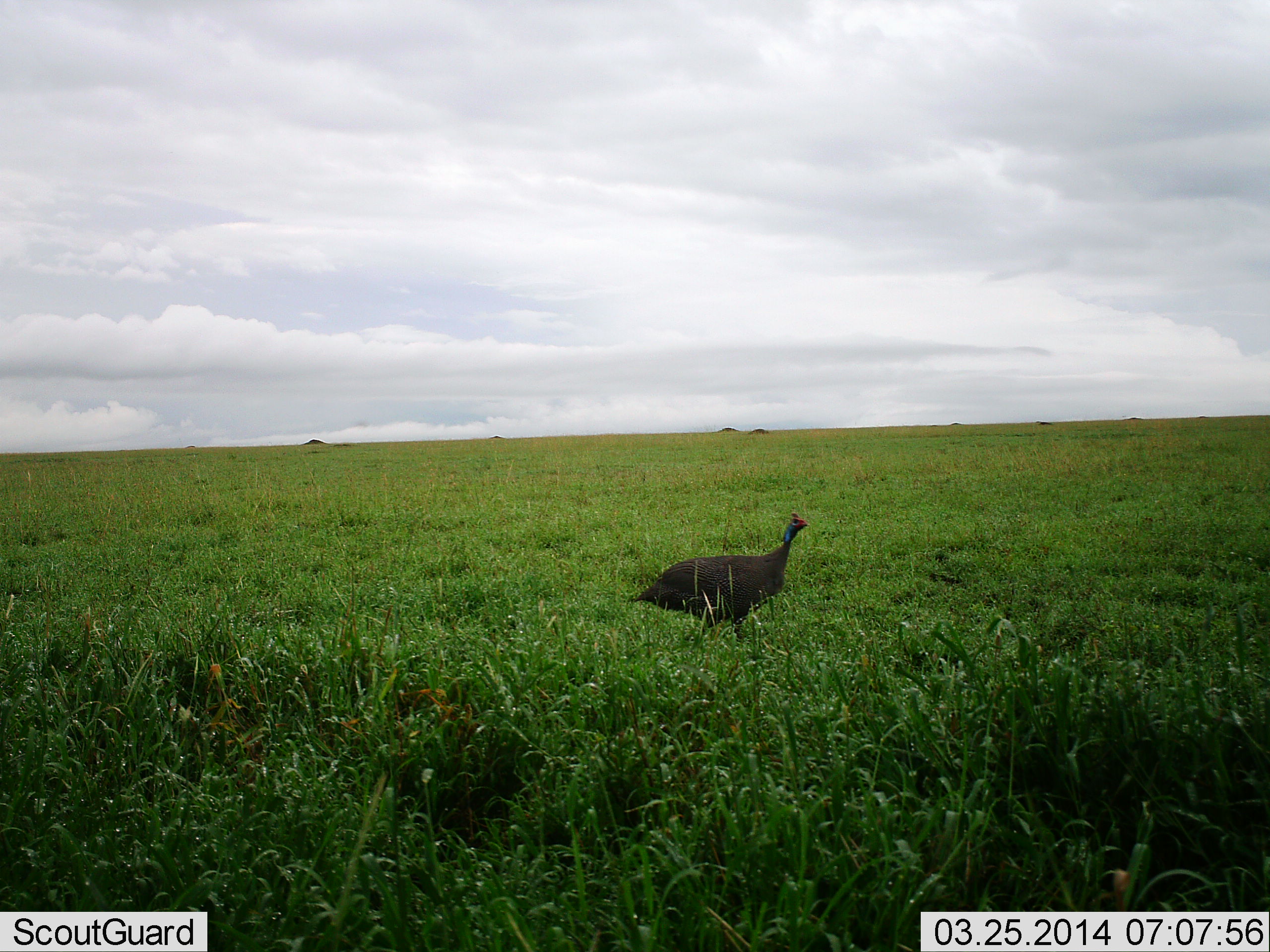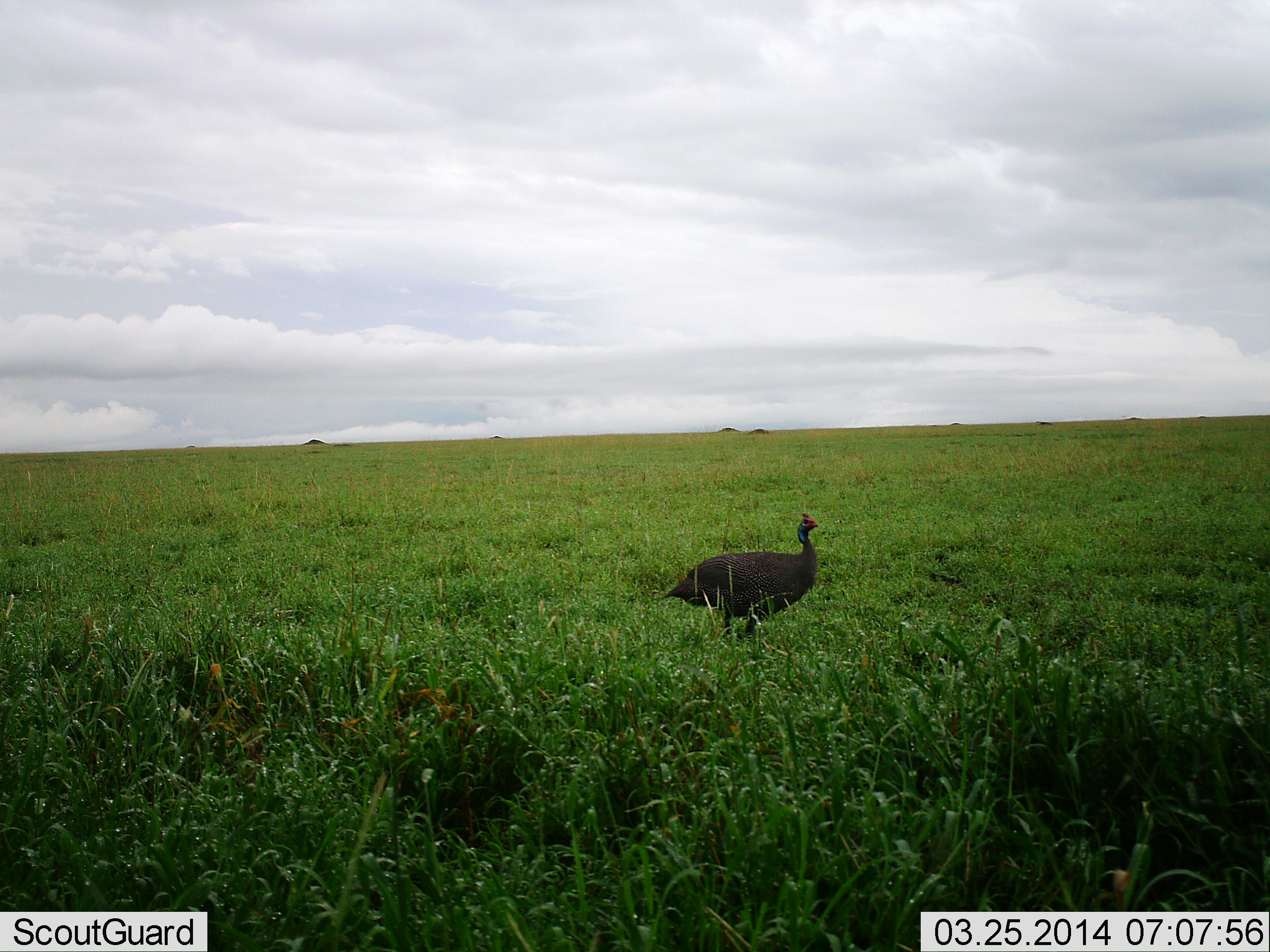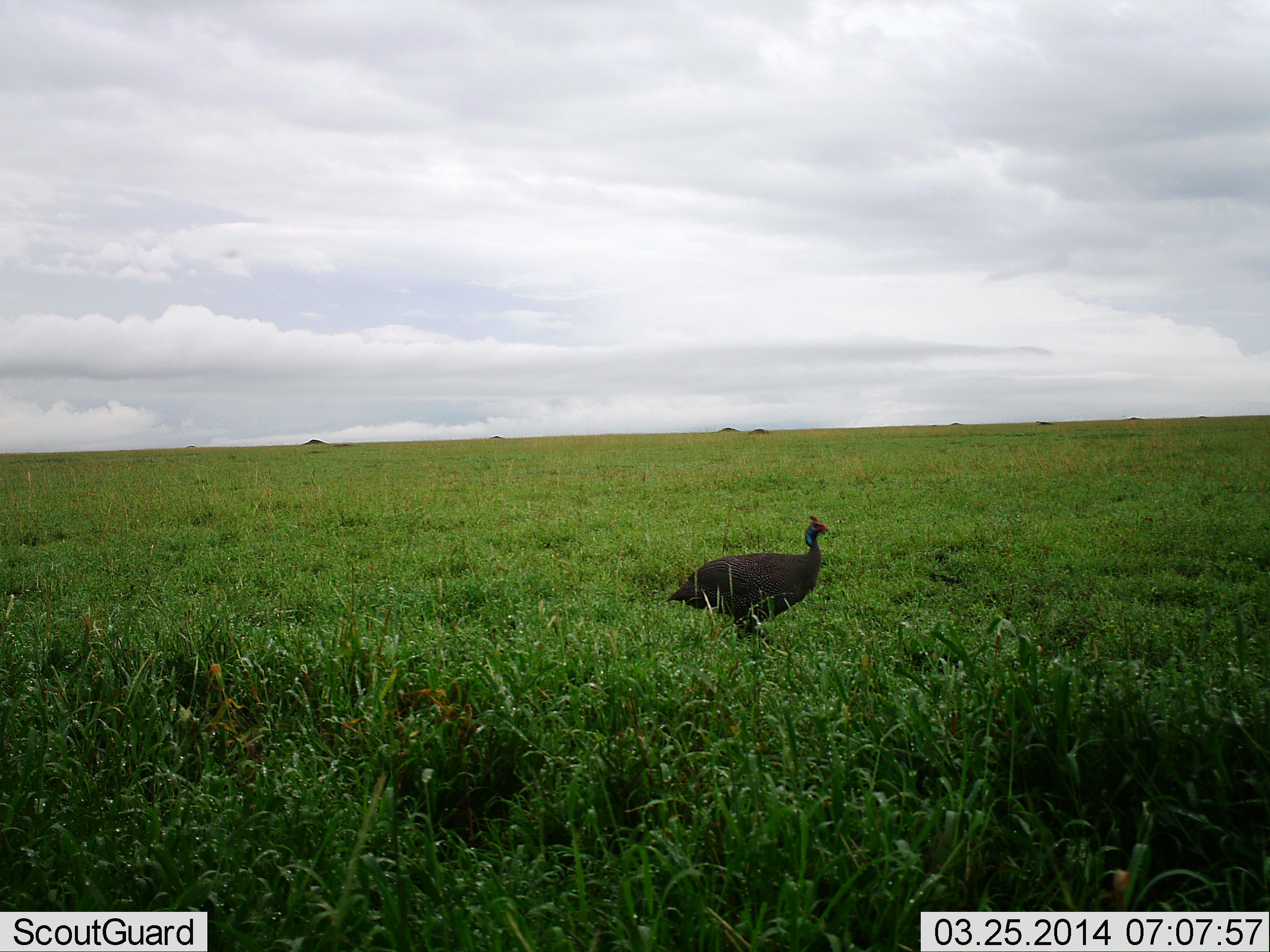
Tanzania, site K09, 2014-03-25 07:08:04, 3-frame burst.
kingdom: Animalia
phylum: Chordata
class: Aves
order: Galliformes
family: Numididae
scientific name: Numididae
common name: guinea fowl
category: guineafowl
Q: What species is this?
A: Guineafowl (guinea fowl) (Numididae).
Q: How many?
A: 1.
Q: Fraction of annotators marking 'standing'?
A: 30%.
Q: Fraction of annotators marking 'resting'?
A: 0%.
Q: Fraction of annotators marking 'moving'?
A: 70%.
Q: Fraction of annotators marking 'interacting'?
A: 0%.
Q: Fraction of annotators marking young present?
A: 0%.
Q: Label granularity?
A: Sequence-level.